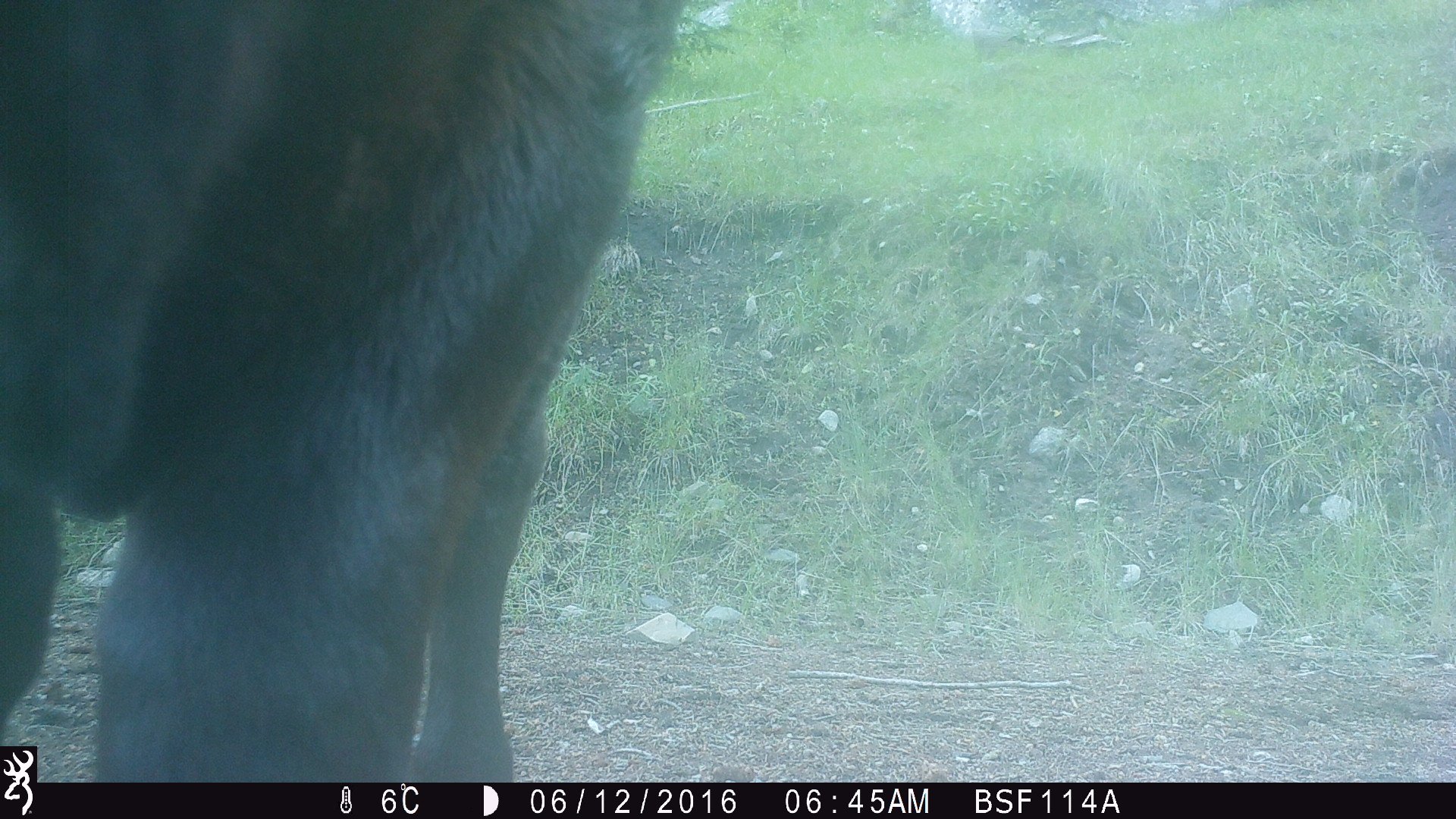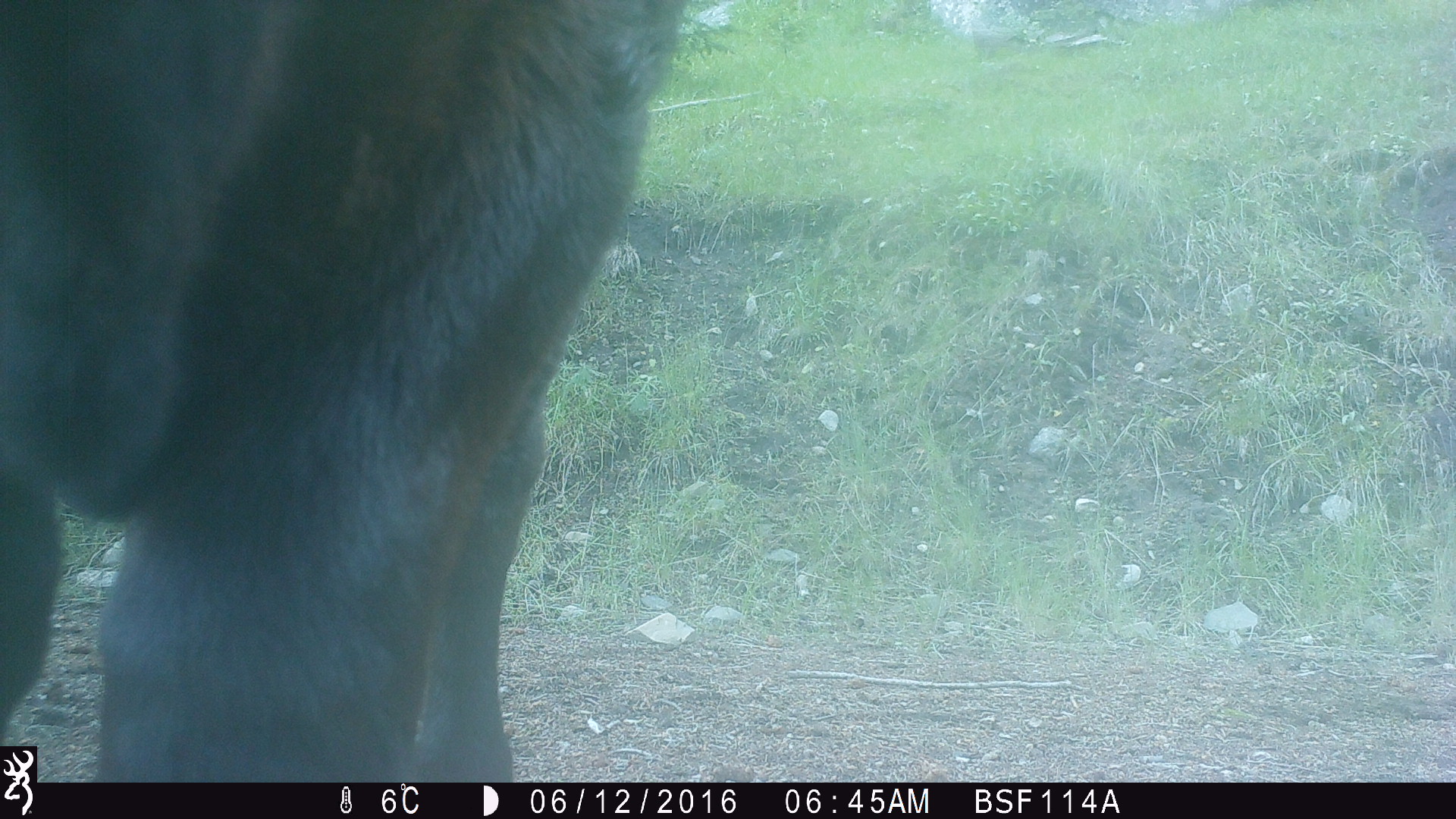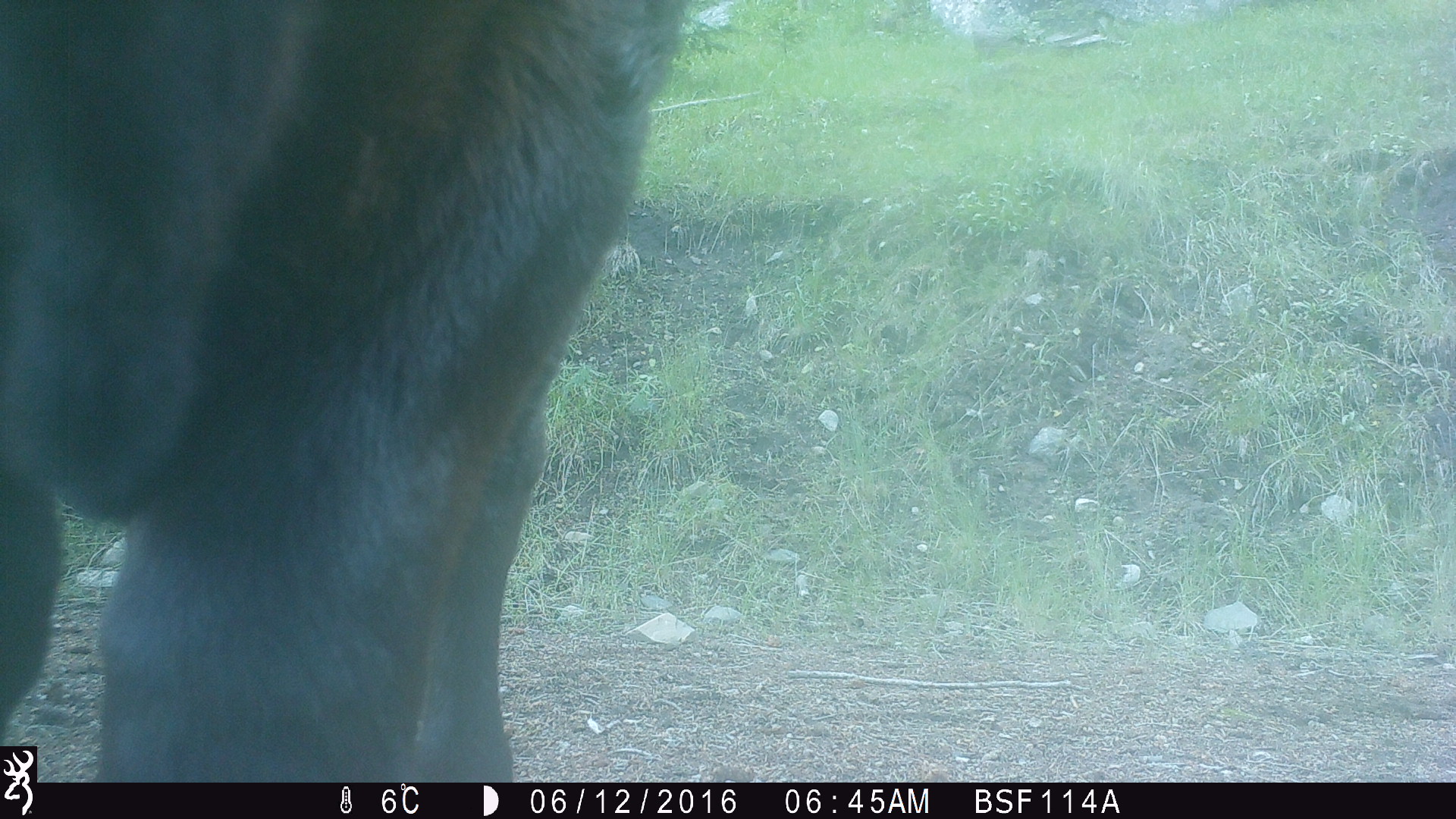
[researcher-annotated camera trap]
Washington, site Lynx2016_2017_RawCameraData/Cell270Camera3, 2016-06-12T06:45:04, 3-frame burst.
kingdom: Animalia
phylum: Chordata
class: Mammalia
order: Artiodactyla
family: Bovidae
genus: Bos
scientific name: Bos taurus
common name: domestic cattle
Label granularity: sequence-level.